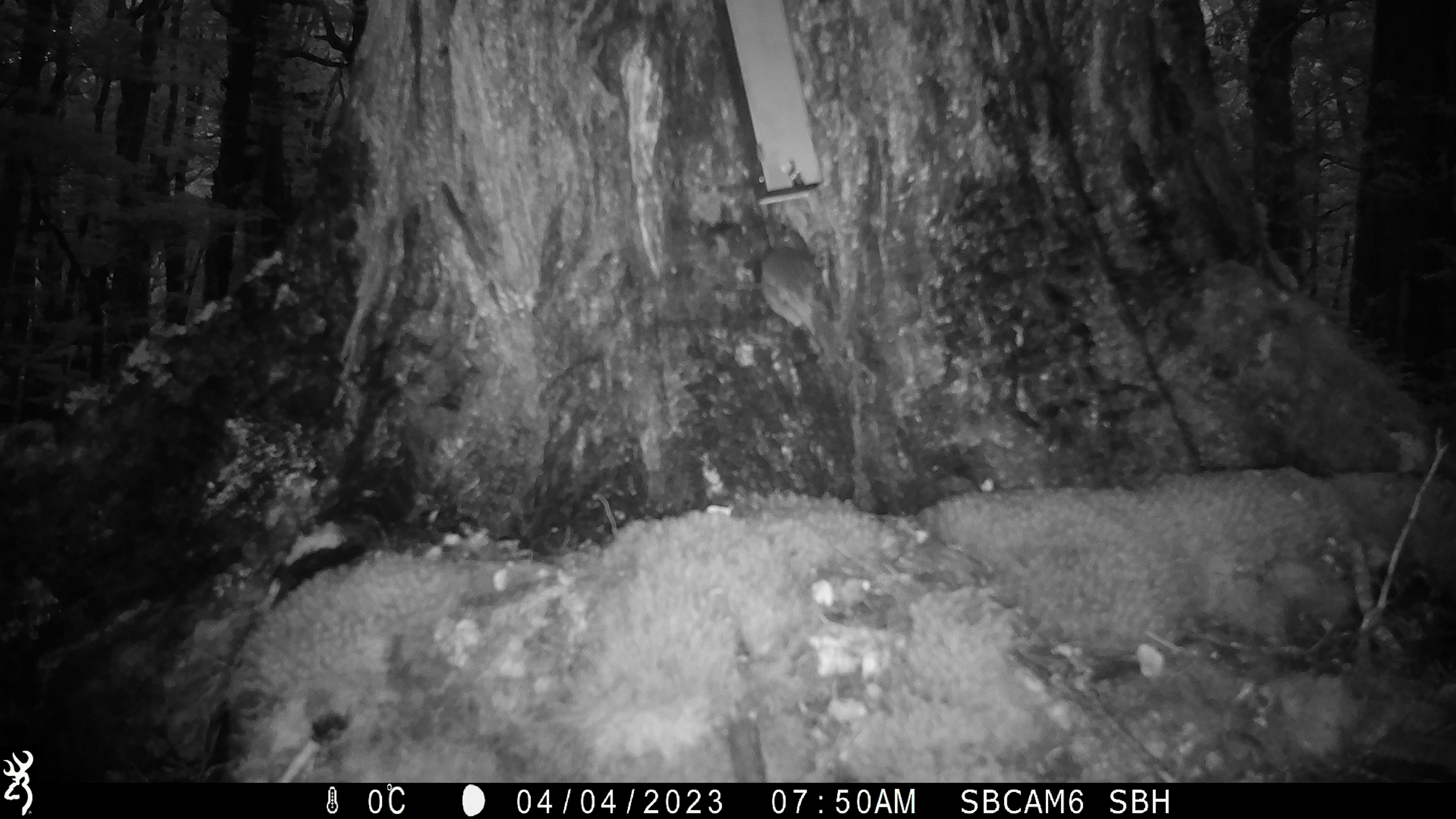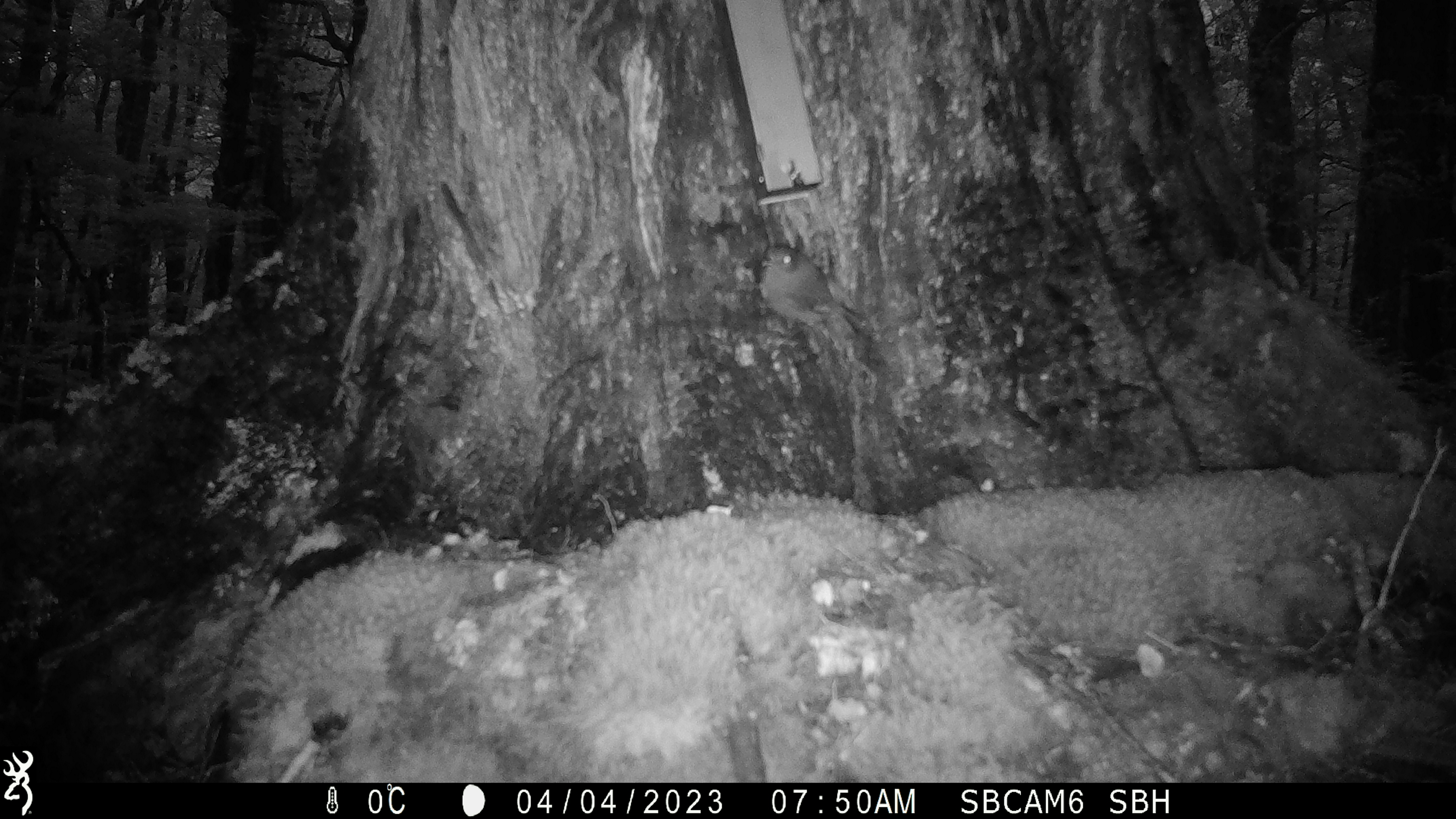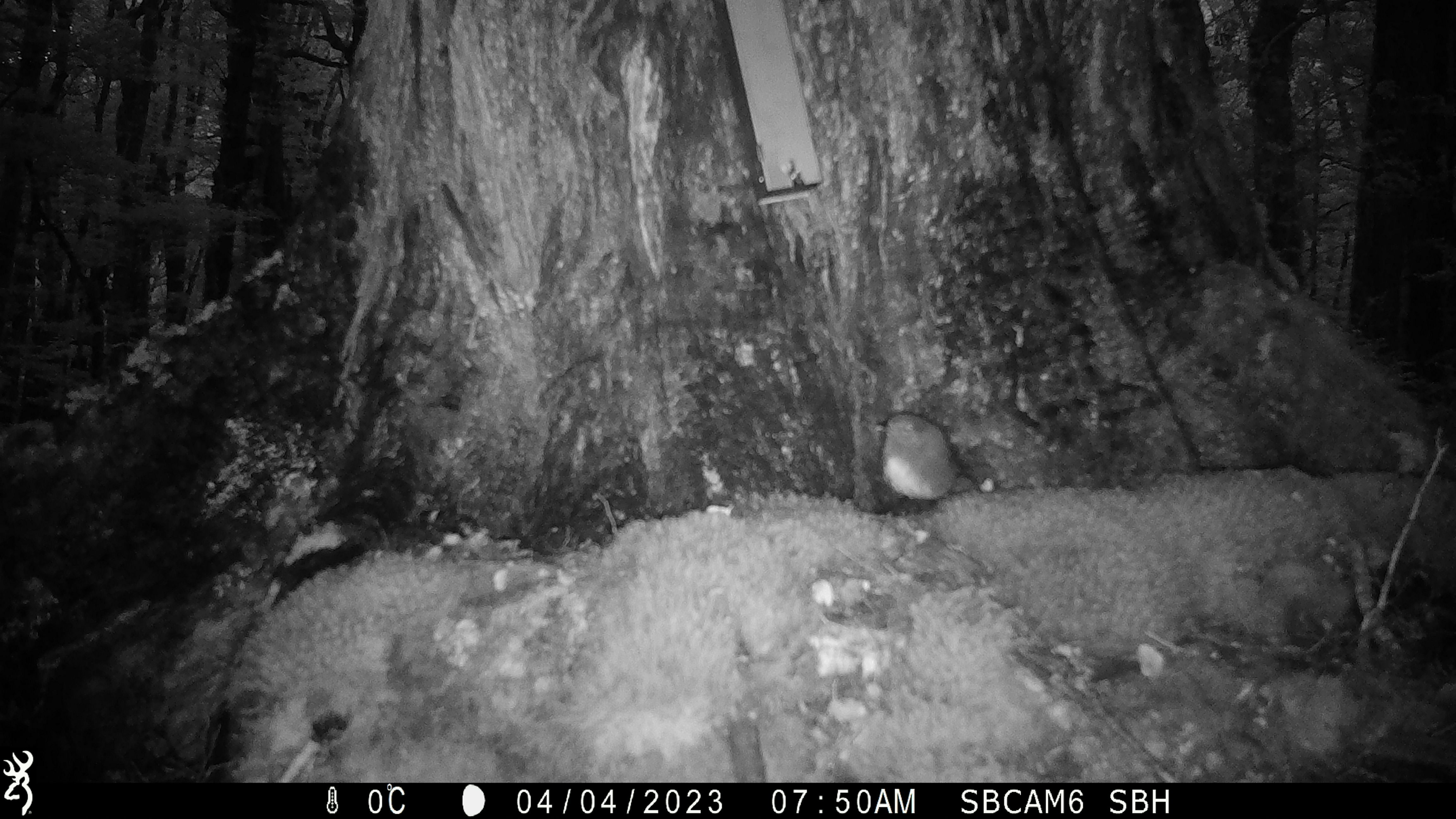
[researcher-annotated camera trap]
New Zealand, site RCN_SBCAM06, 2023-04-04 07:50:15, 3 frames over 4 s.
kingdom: Animalia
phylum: Chordata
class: Aves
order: Passeriformes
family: Petroicidae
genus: Petroica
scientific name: Petroica australis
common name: new zealand robin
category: robin